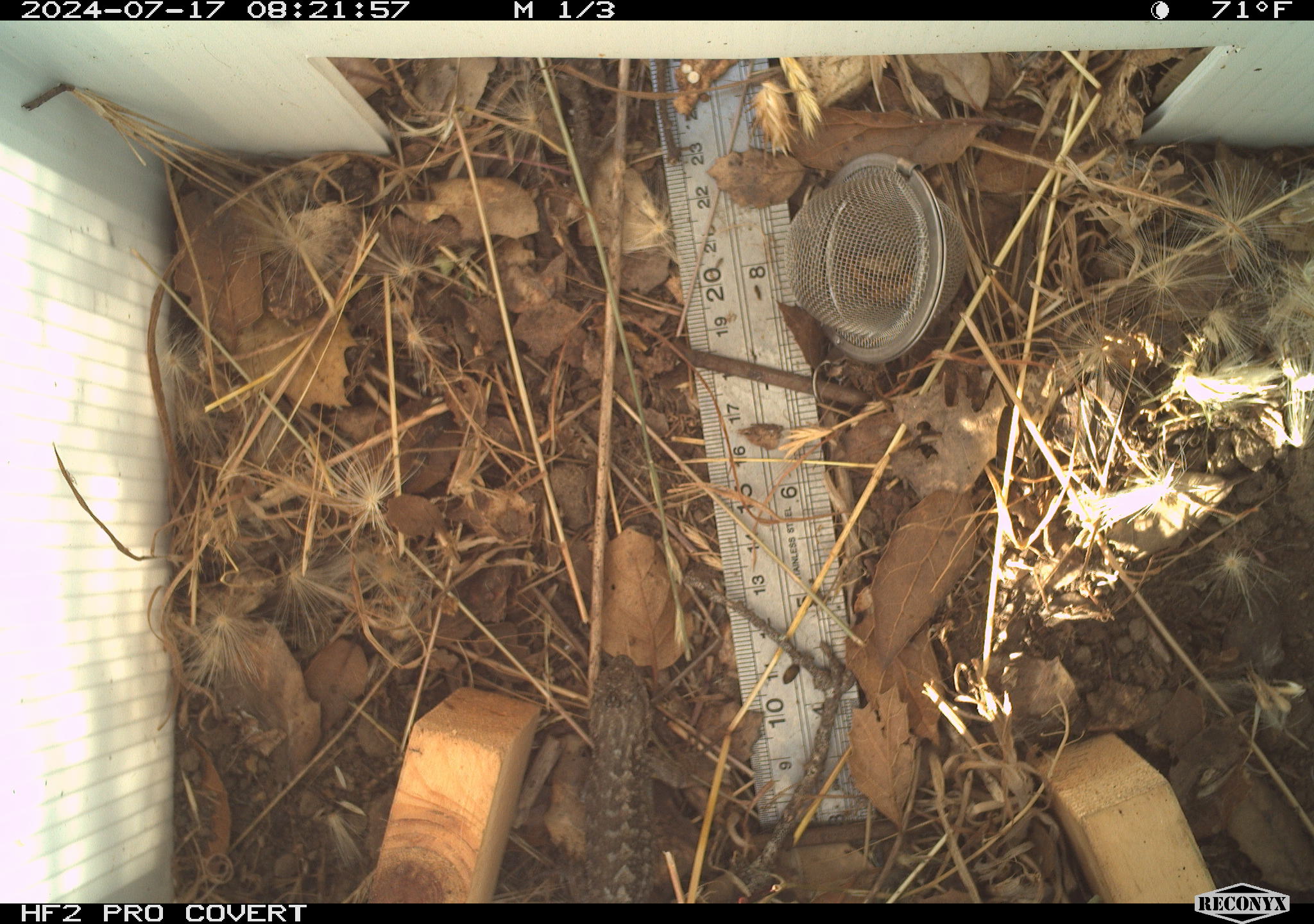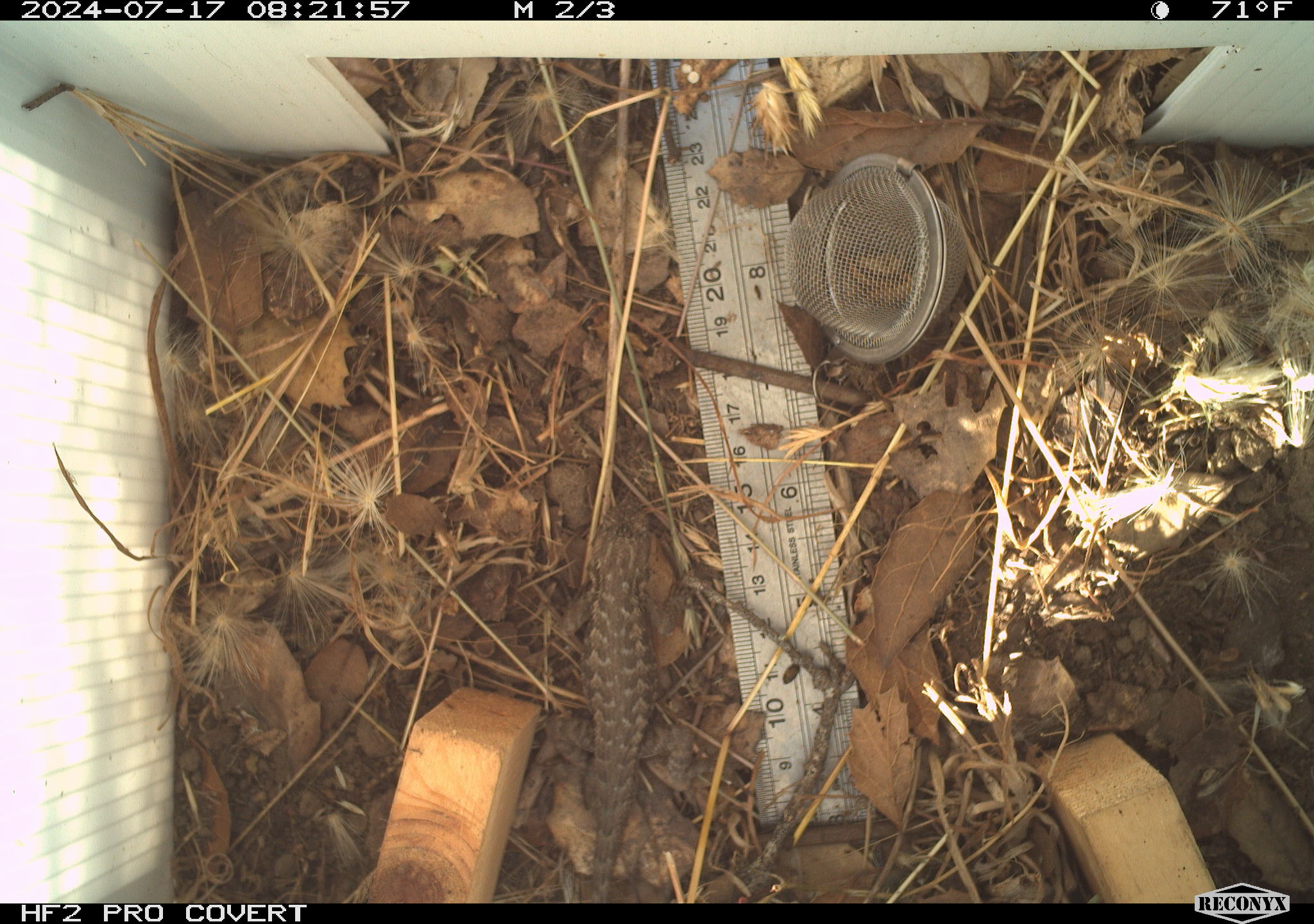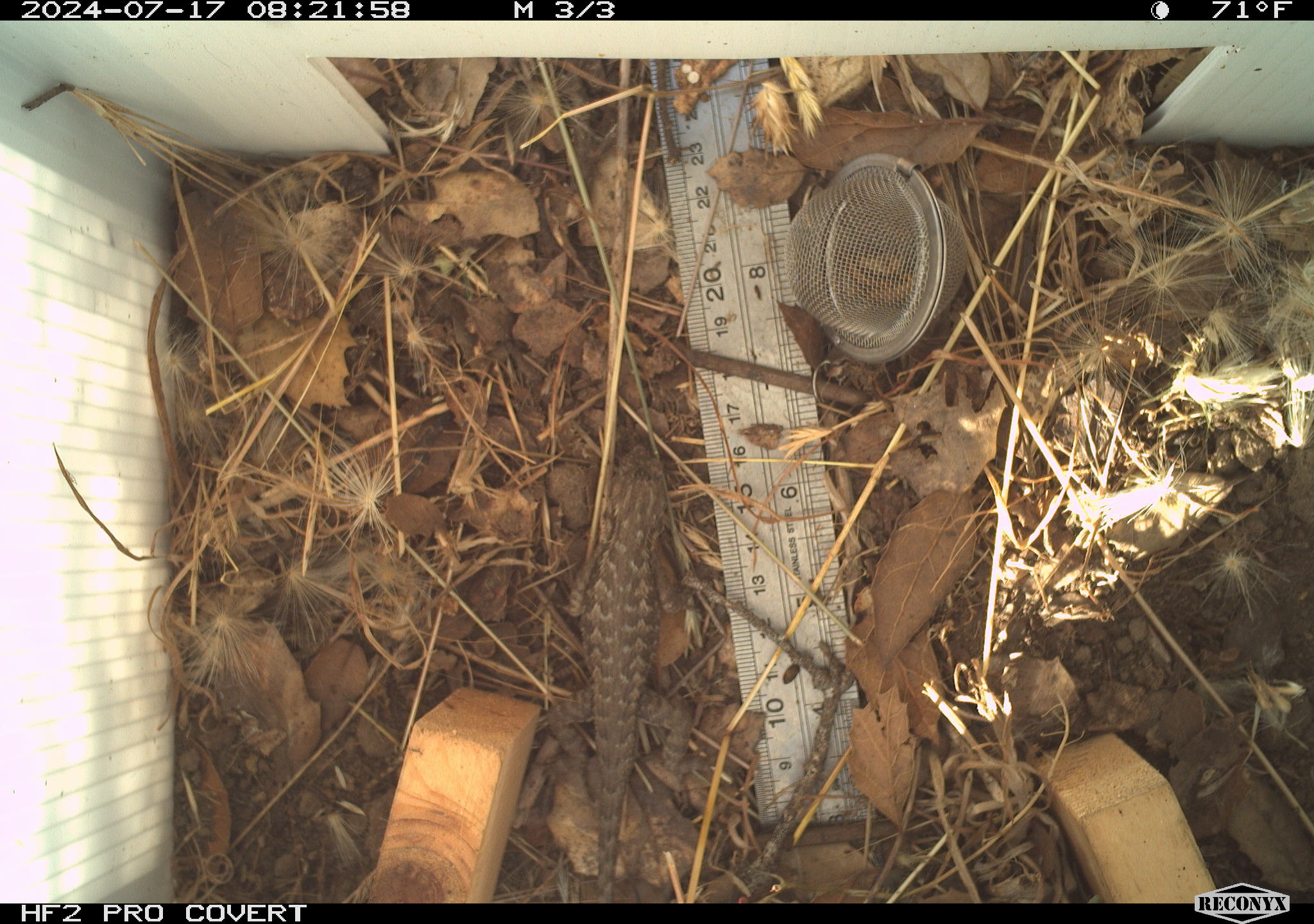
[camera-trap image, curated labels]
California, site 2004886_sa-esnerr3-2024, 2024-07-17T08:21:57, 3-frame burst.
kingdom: Animalia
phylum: Chordata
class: Reptilia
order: Squamata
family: Phrynosomatidae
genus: Sceloporus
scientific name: Sceloporus occidentalis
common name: western fence lizard